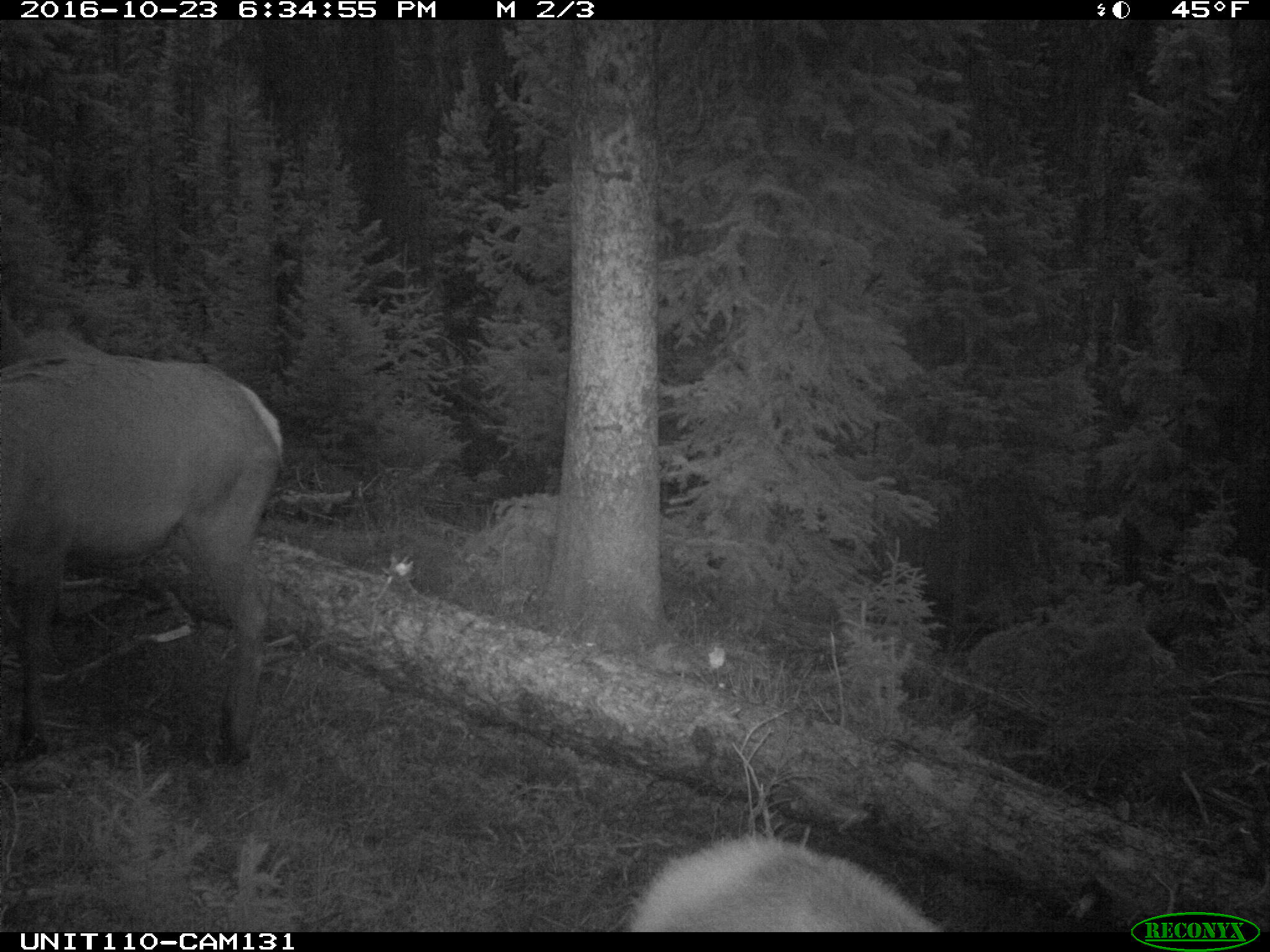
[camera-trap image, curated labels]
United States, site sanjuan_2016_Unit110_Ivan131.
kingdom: Animalia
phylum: Chordata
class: Mammalia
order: Artiodactyla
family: Cervidae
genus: Cervus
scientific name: Cervus elaphus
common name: red deer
Cervus elaphus (red deer).